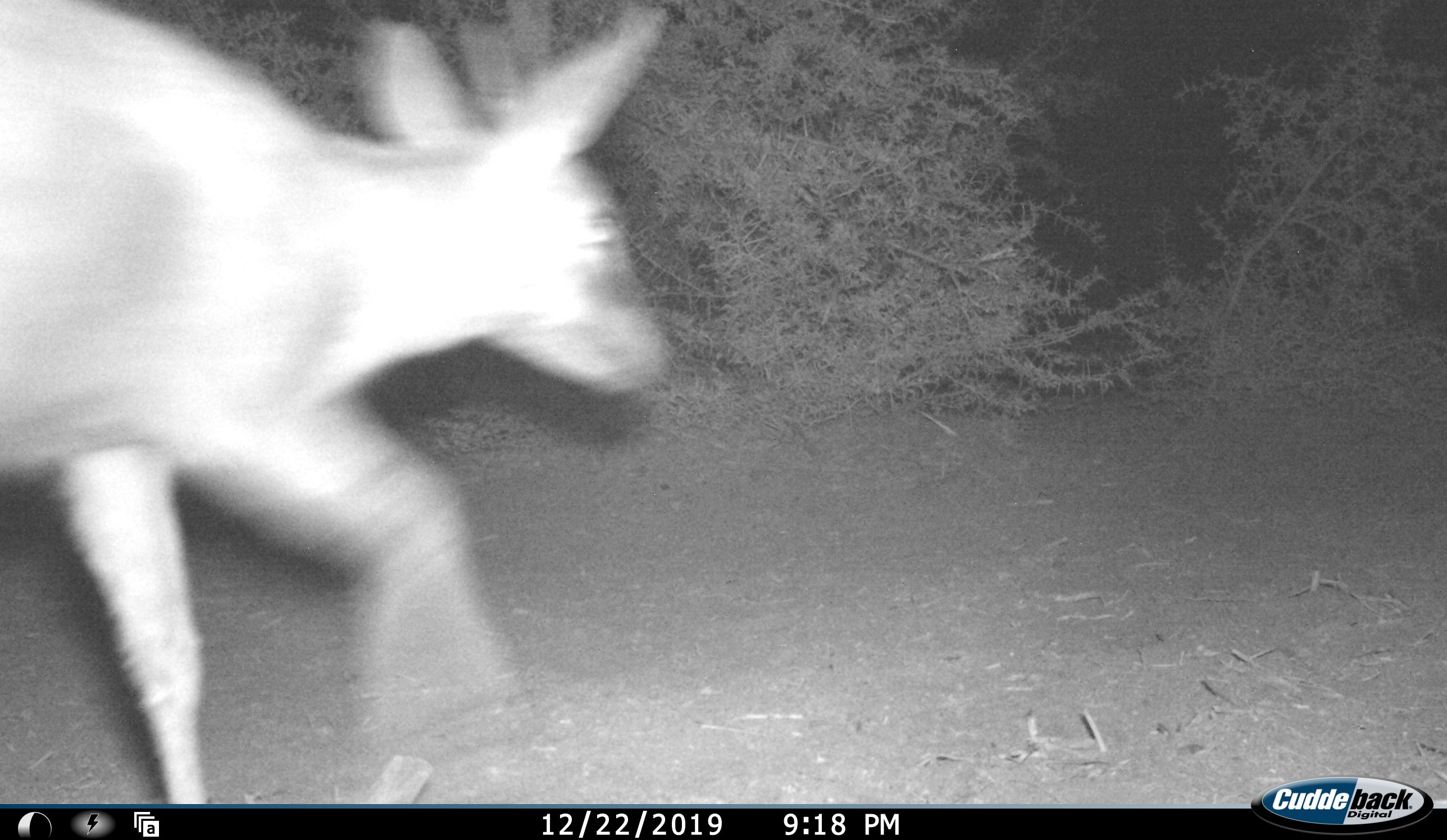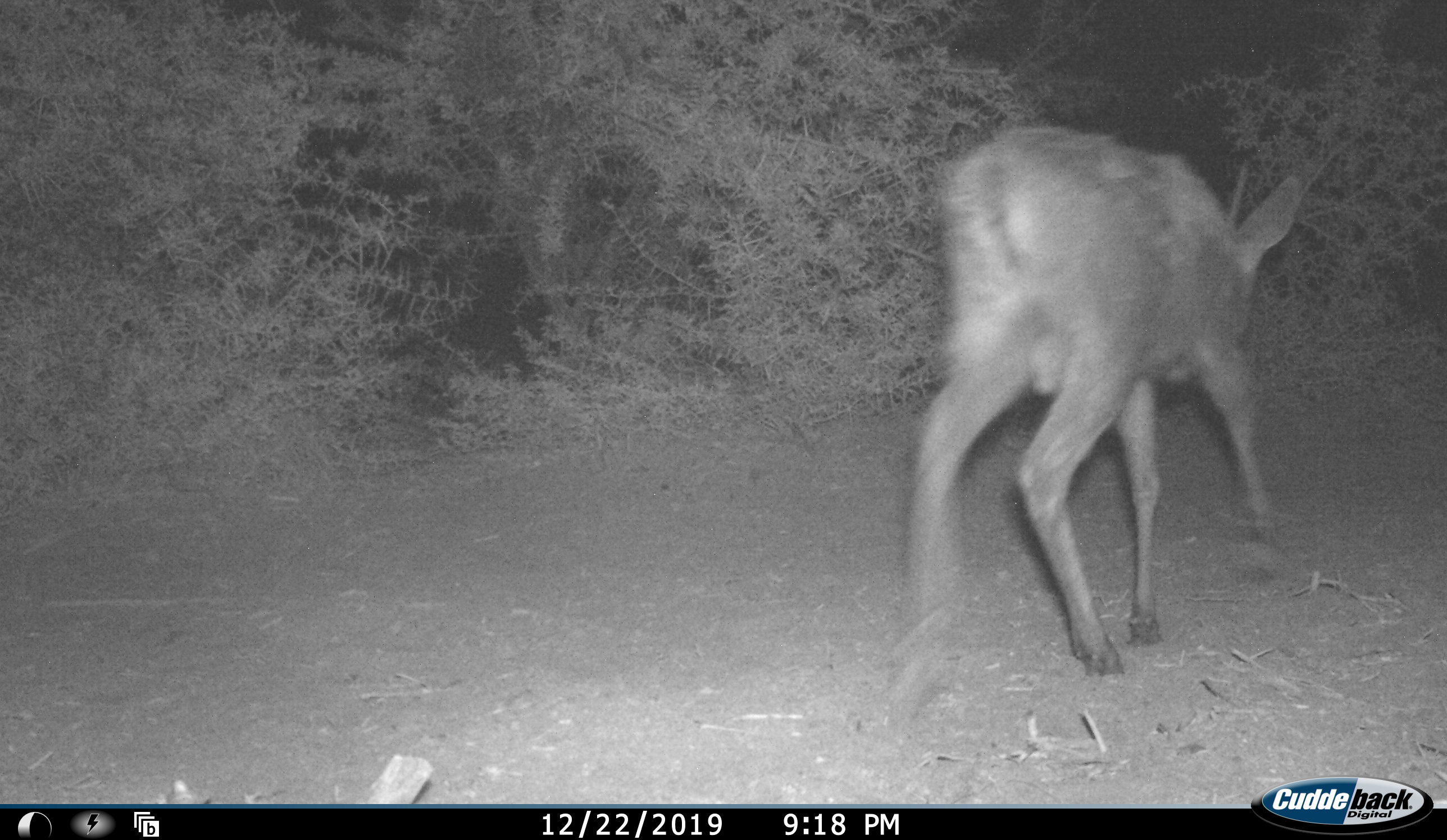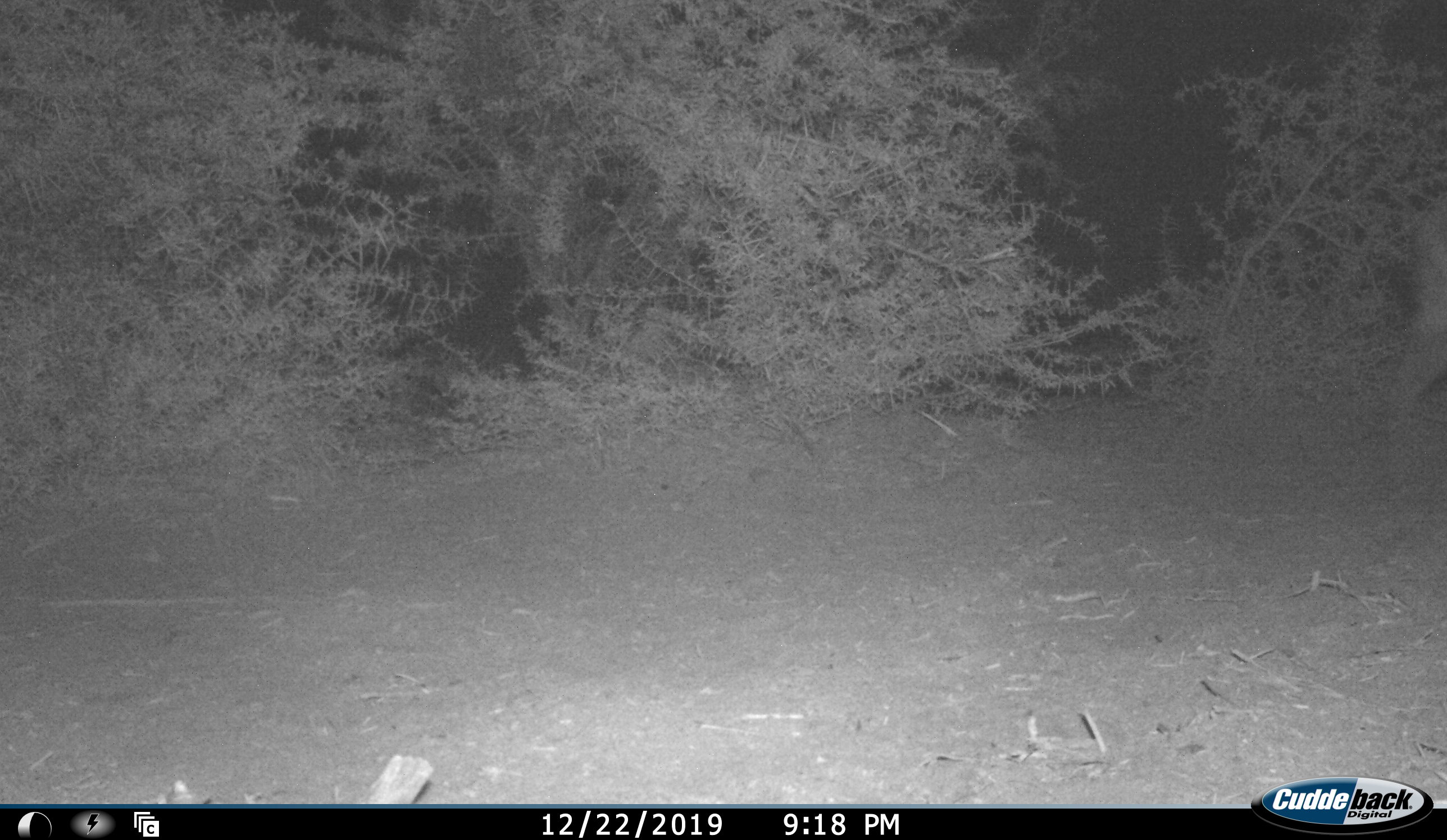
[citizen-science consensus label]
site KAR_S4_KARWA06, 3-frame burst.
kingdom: Animalia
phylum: Chordata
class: Mammalia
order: Artiodactyla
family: Bovidae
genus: Sylvicapra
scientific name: Sylvicapra grimmia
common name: common duiker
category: duikercommongrey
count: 1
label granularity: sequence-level